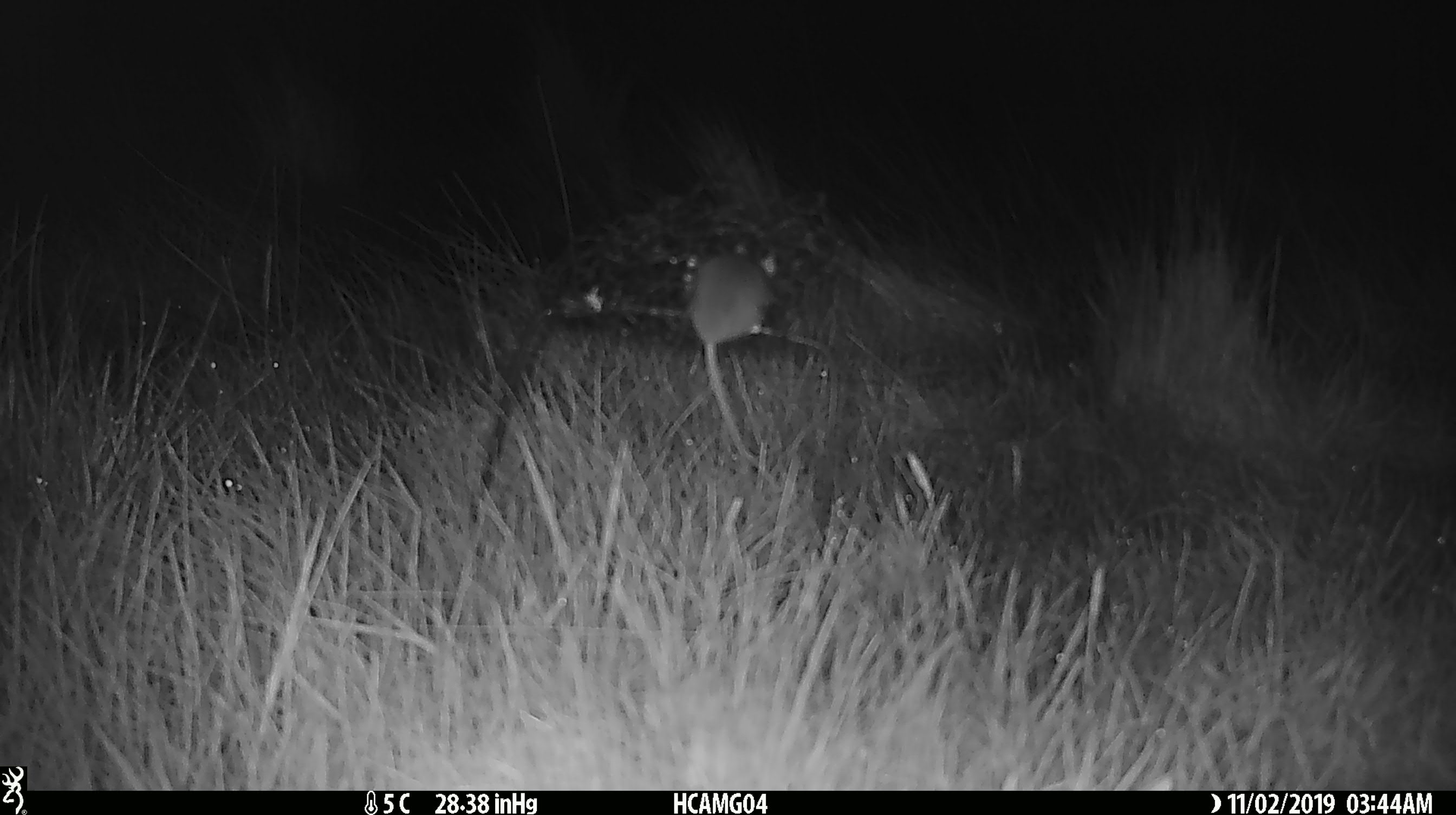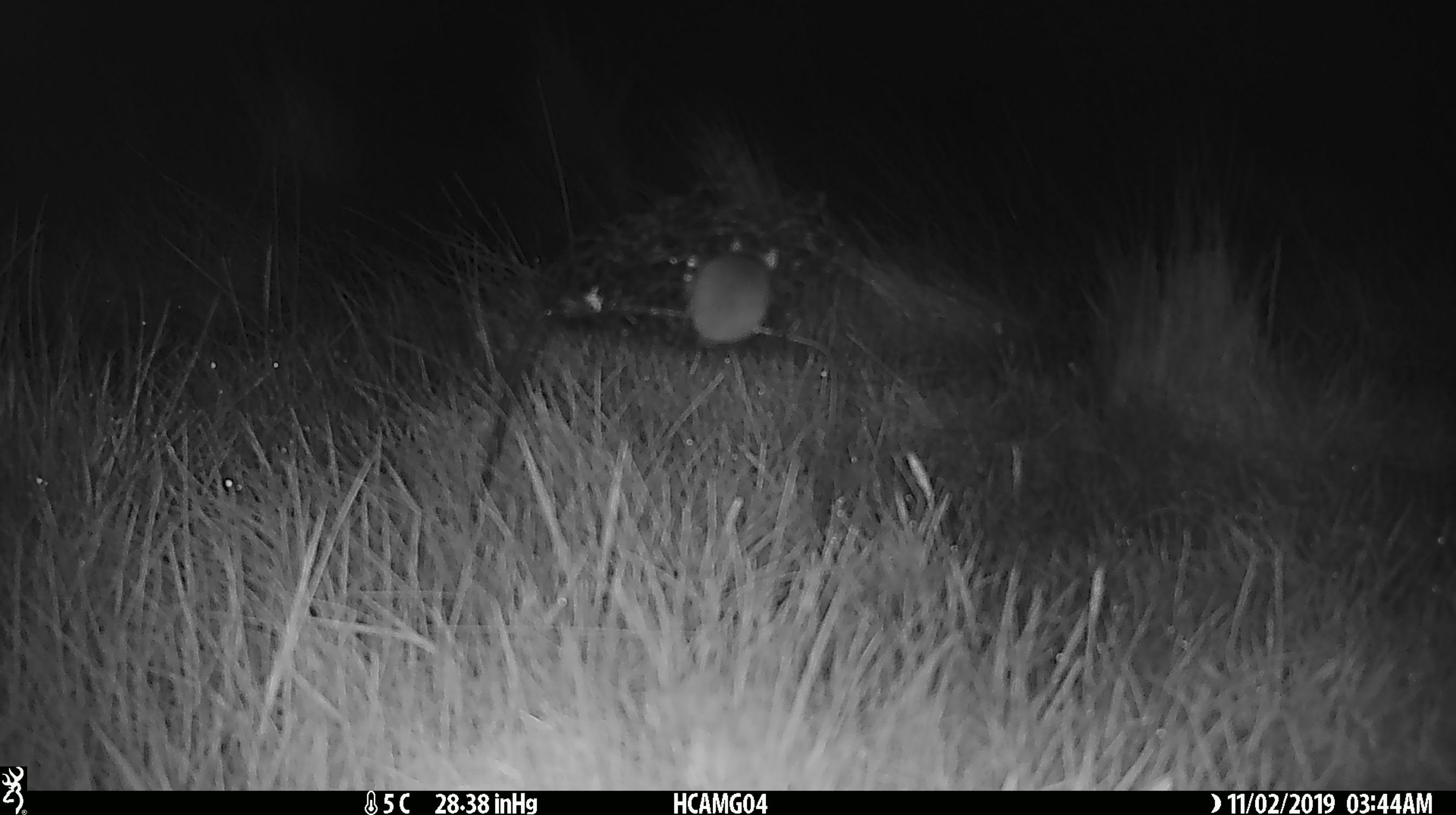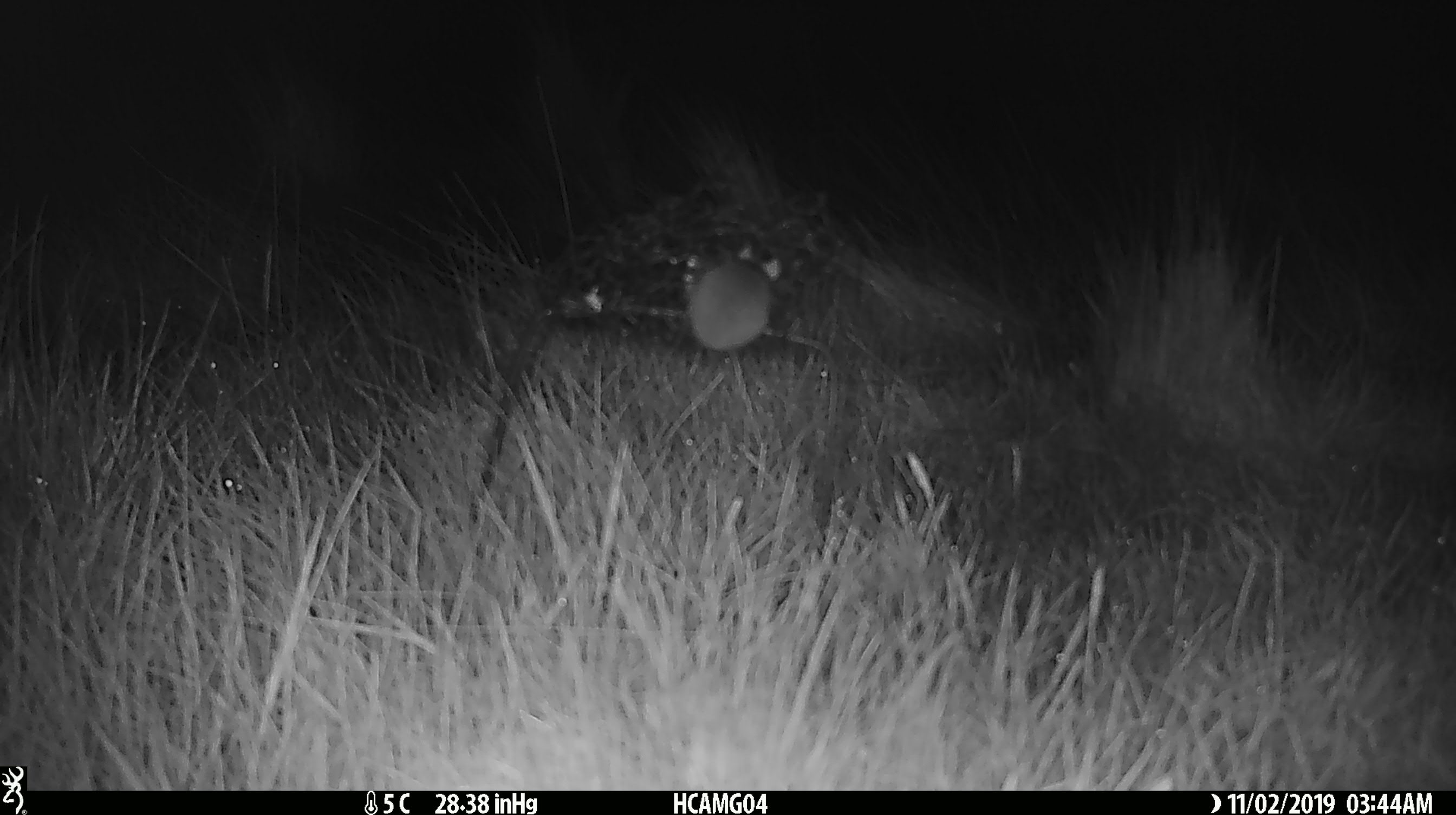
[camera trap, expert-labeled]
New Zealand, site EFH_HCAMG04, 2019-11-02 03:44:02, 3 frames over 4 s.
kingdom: Animalia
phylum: Chordata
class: Mammalia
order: Rodentia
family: Muridae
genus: Mus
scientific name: Mus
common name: mouse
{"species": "mouse (Mus)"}